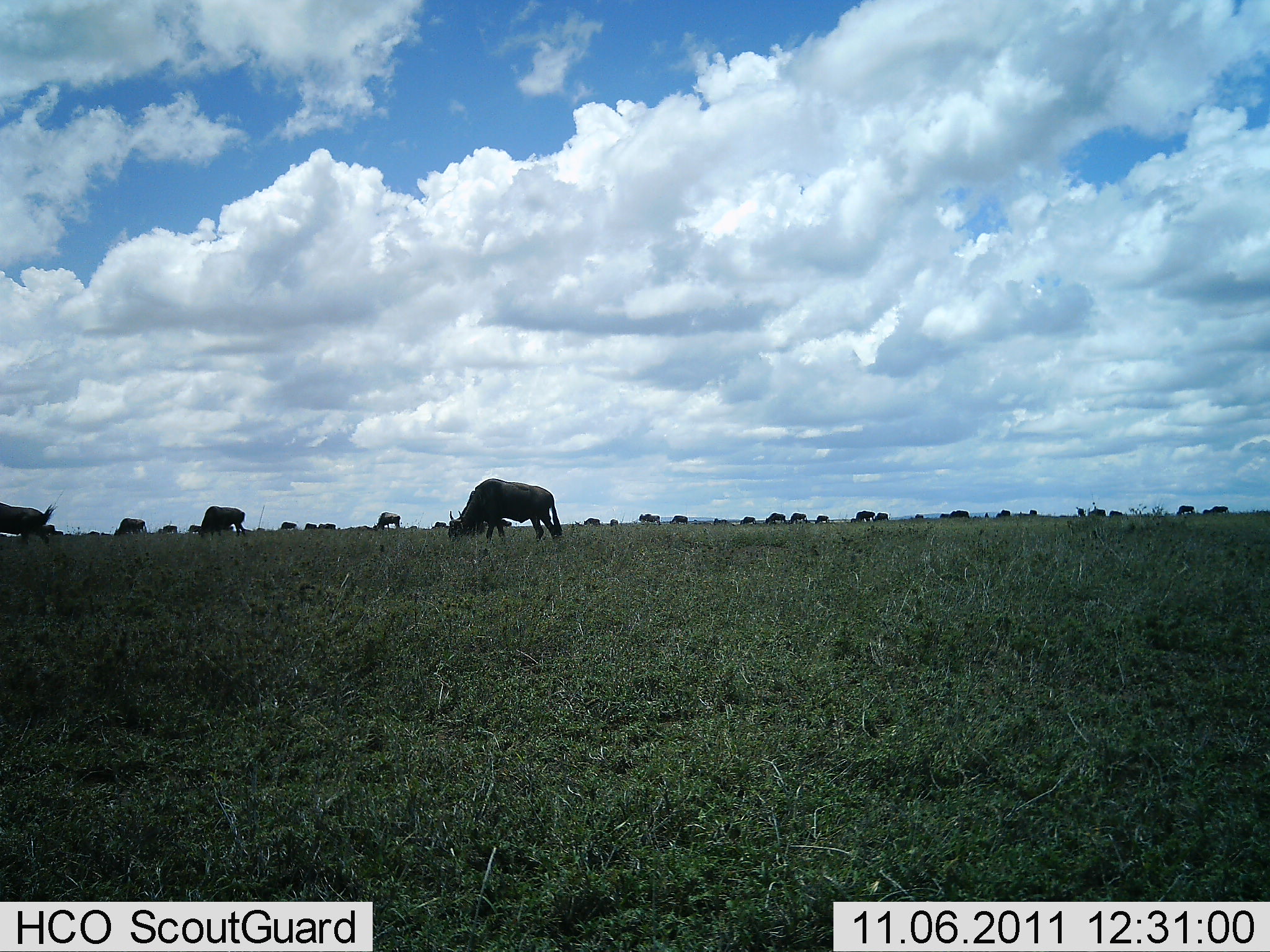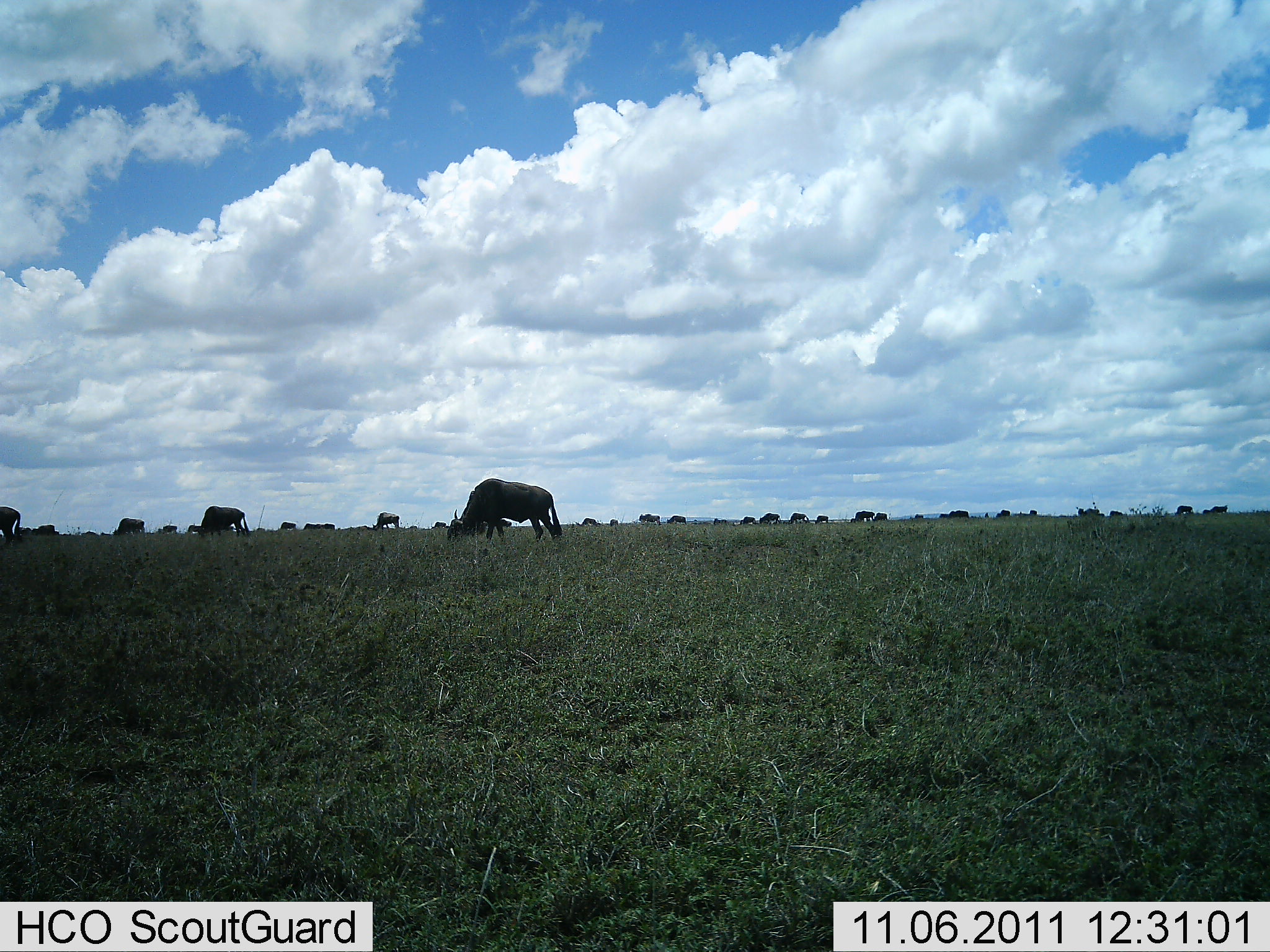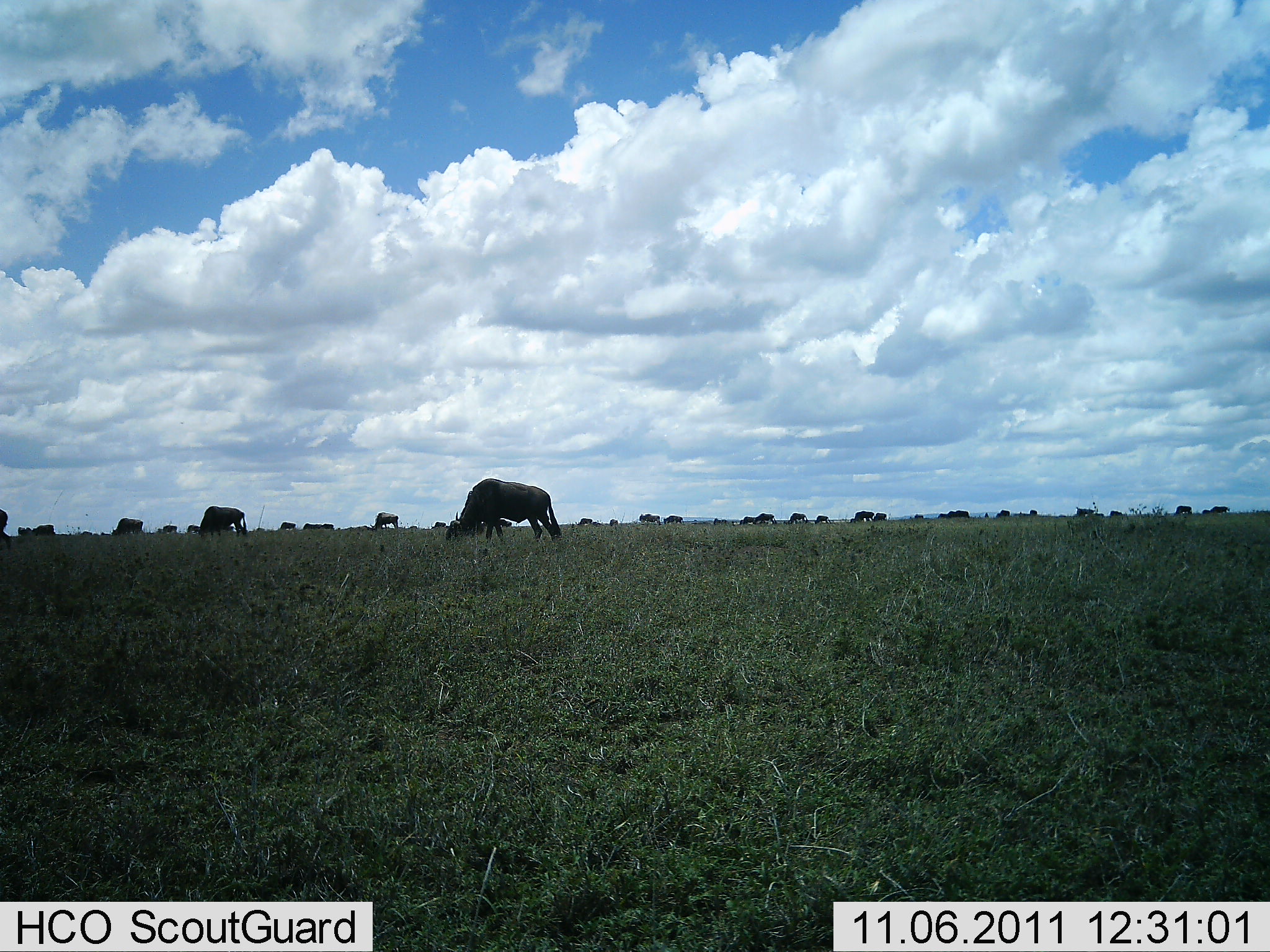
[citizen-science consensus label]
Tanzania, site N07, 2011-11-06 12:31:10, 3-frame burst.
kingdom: Animalia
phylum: Chordata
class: Mammalia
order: Artiodactyla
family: Bovidae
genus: Connochaetes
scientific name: Connochaetes taurinus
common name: blue wildebeest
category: wildebeest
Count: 11-50.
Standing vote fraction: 38%.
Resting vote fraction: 0%.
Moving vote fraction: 15%.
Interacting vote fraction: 0%.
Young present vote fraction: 0%.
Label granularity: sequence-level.